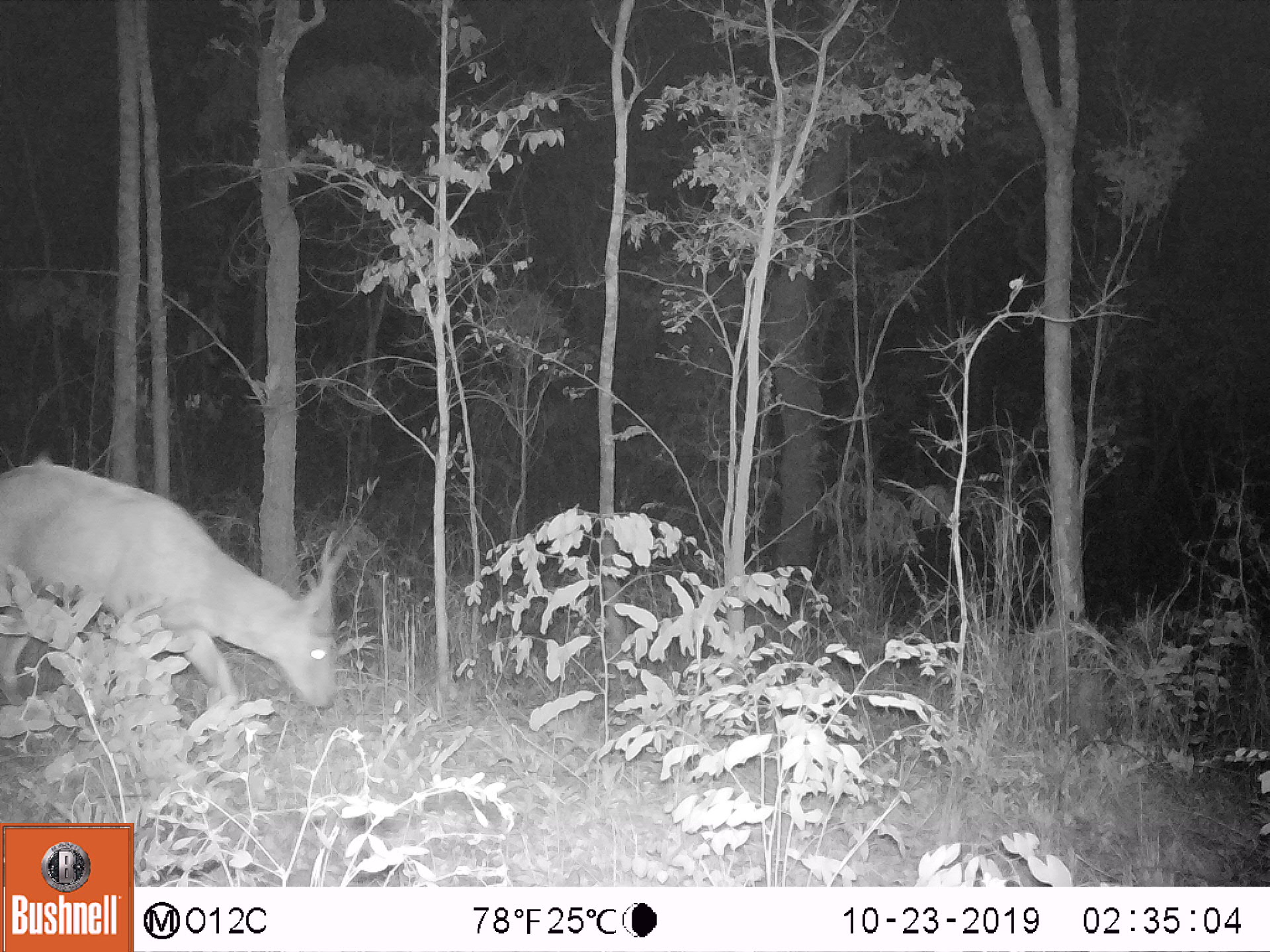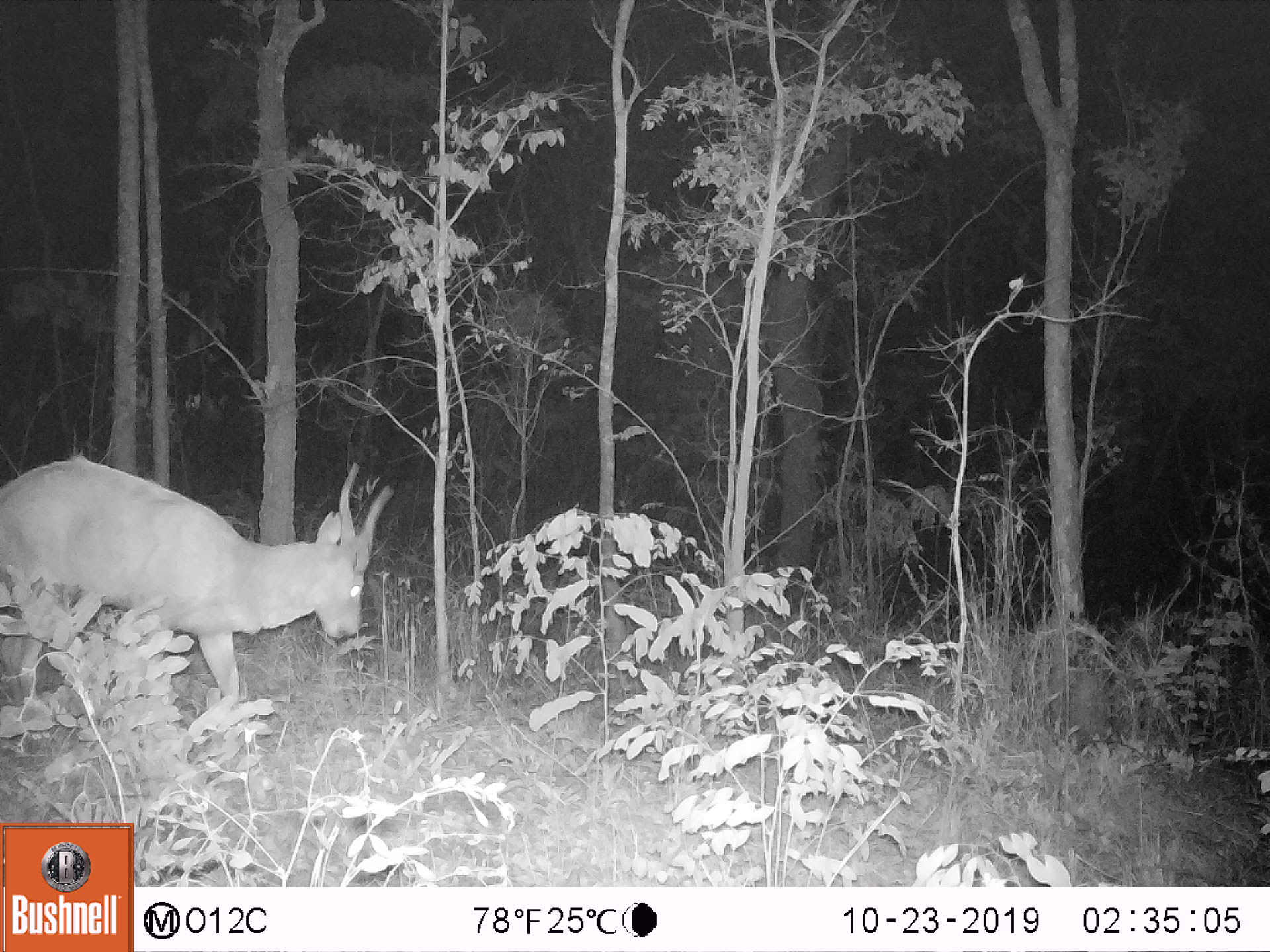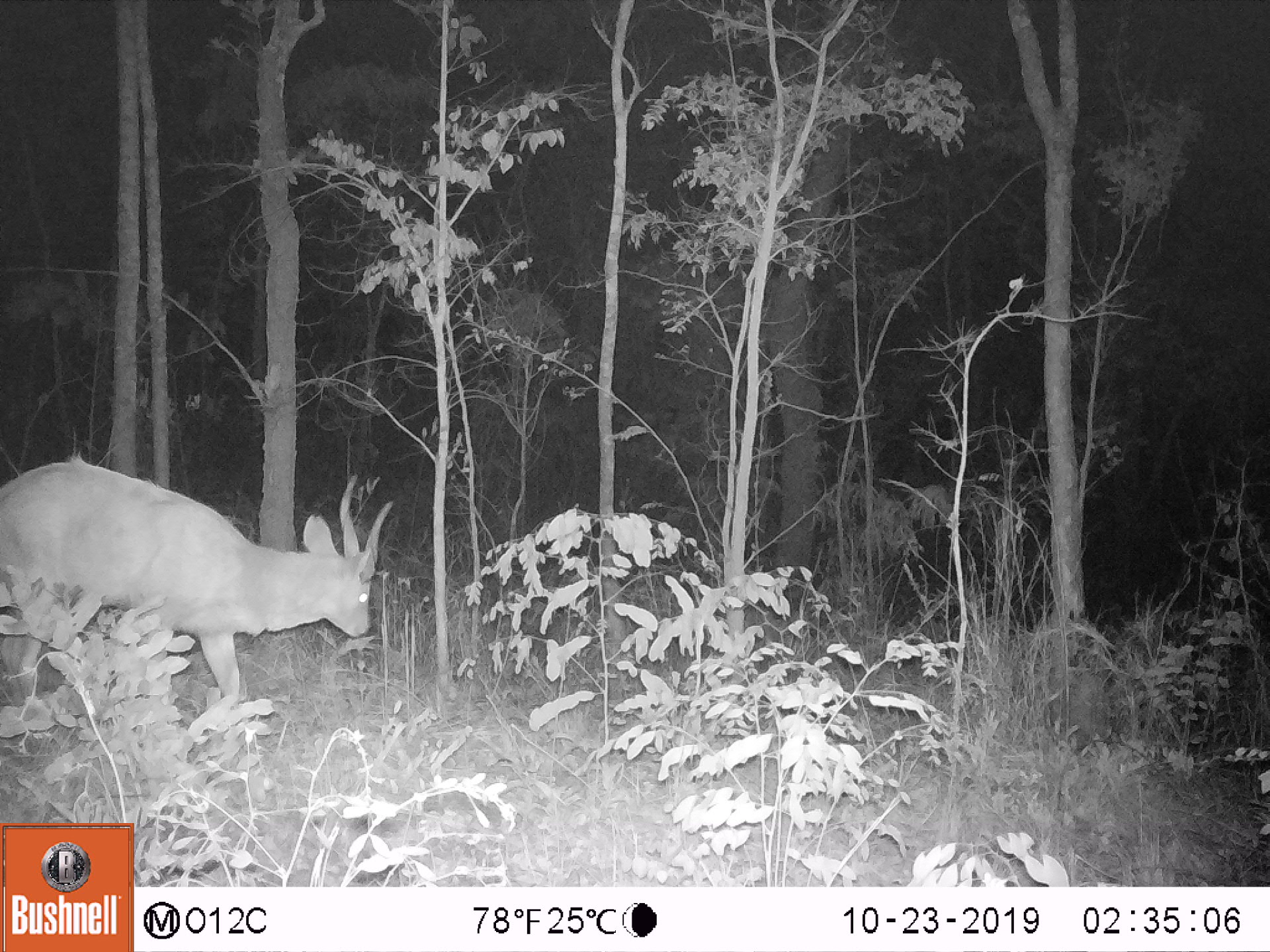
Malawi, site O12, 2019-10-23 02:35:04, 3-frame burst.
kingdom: Animalia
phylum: Chordata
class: Mammalia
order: Artiodactyla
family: Bovidae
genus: Tragelaphus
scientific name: Tragelaphus sylvaticus sylvaticus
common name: cape bushbuck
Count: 1.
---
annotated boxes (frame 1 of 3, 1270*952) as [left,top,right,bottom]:
cape bushbuck: [0,451,361,744]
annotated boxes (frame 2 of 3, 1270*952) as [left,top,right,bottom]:
cape bushbuck: [0,451,401,714]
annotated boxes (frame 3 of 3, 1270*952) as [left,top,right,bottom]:
cape bushbuck: [0,453,399,731]